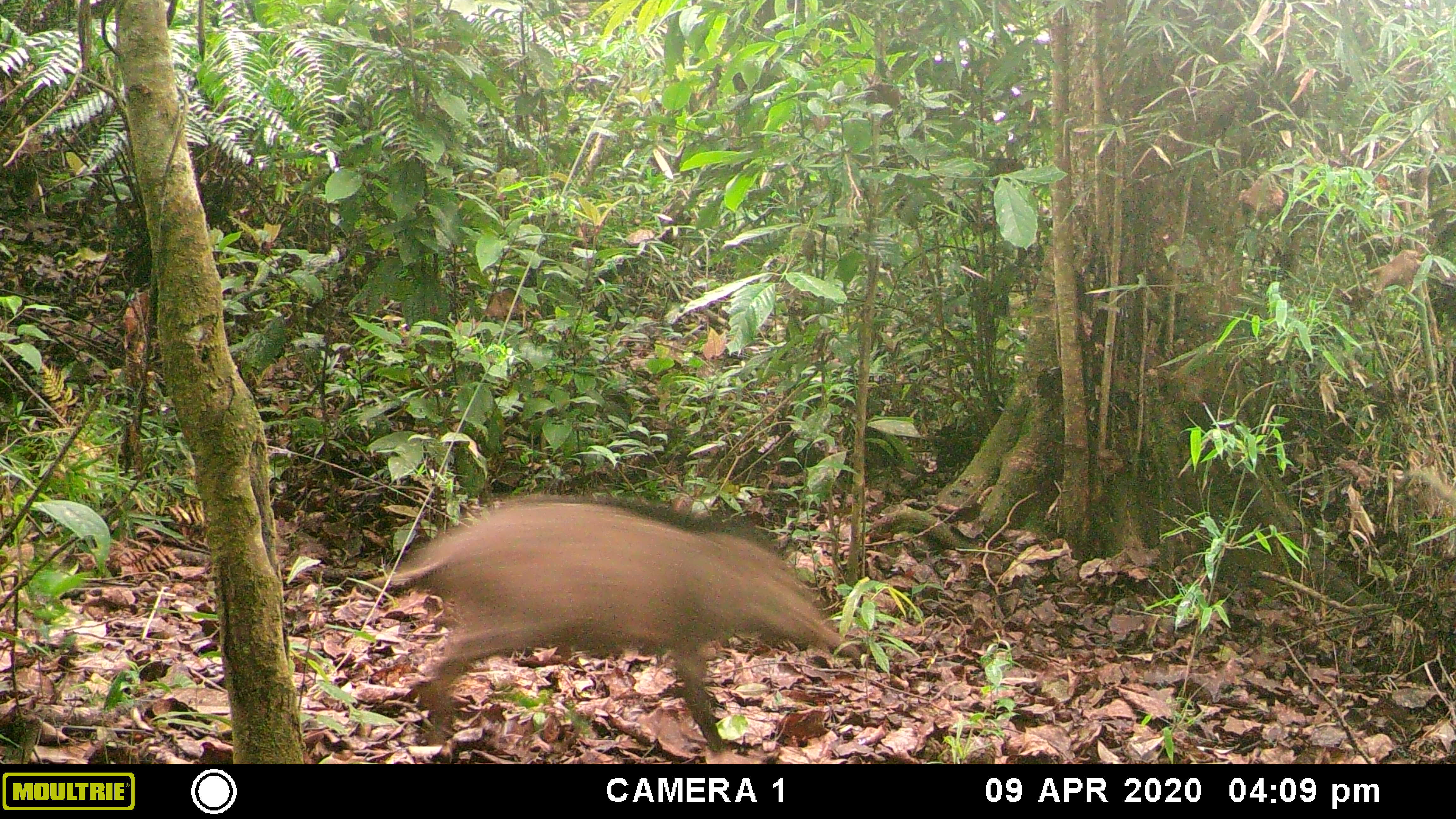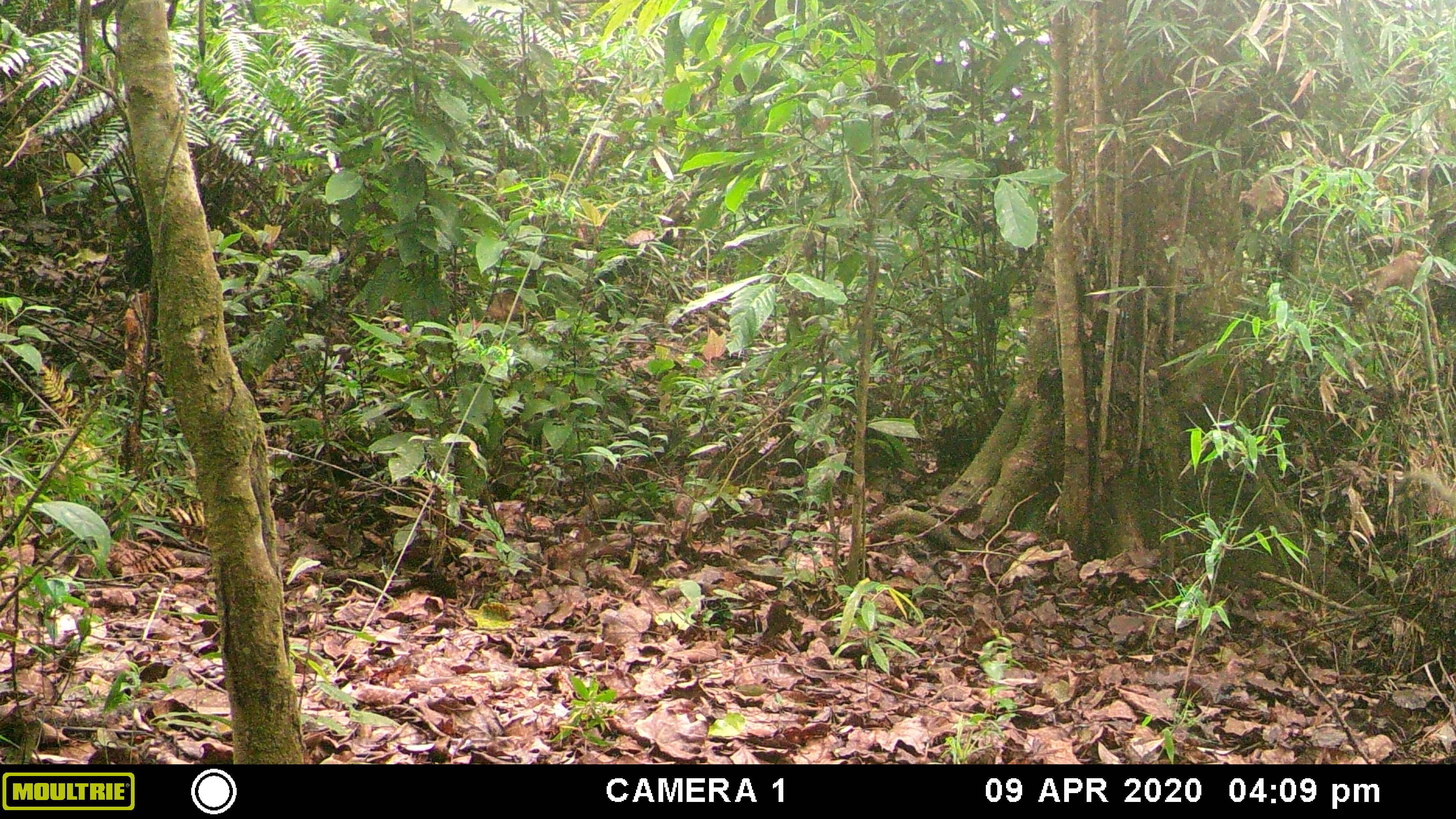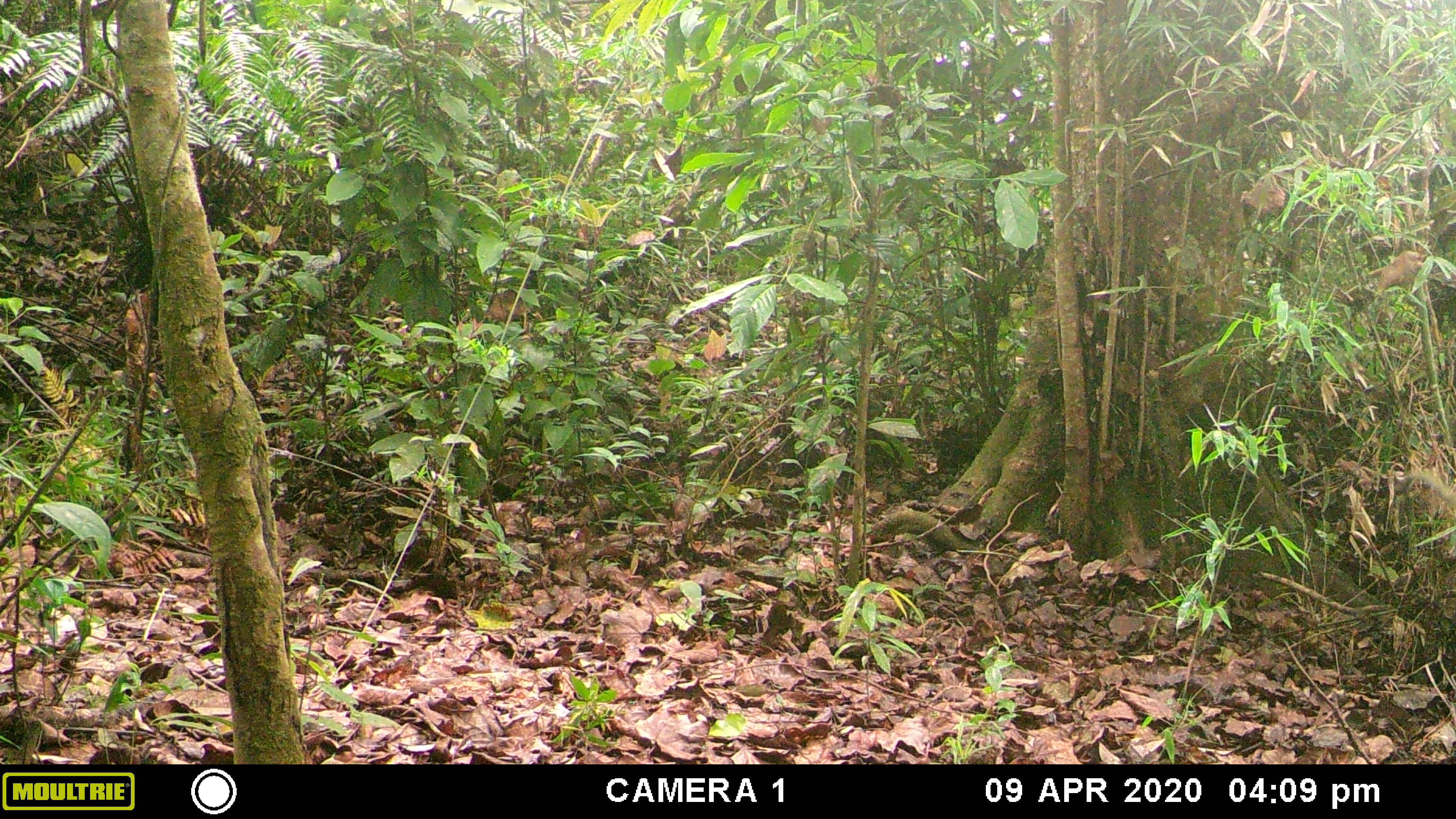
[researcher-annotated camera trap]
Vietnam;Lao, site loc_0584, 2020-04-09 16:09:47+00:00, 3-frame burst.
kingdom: Animalia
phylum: Chordata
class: Mammalia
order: Artiodactyla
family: Suidae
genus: Sus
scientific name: Sus scrofa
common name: eurasian wild pig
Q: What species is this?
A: Eurasian wild pig (Sus scrofa).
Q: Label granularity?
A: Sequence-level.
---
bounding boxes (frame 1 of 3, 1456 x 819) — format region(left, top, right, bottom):
eurasian wild pig: region(365, 500, 860, 752)